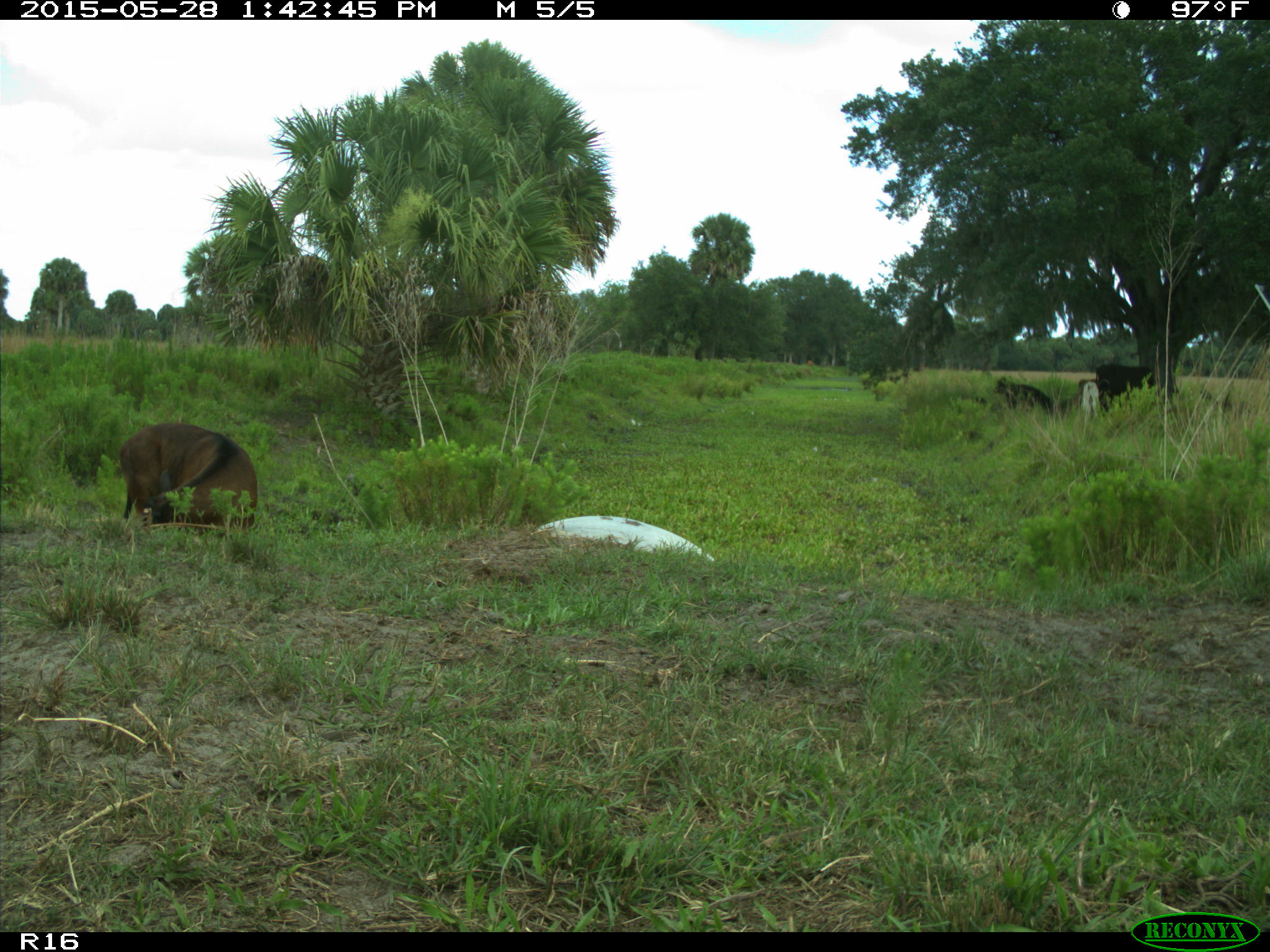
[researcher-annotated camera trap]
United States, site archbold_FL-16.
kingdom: Animalia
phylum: Chordata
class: Mammalia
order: Artiodactyla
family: Bovidae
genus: Bos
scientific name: Bos taurus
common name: domestic cow